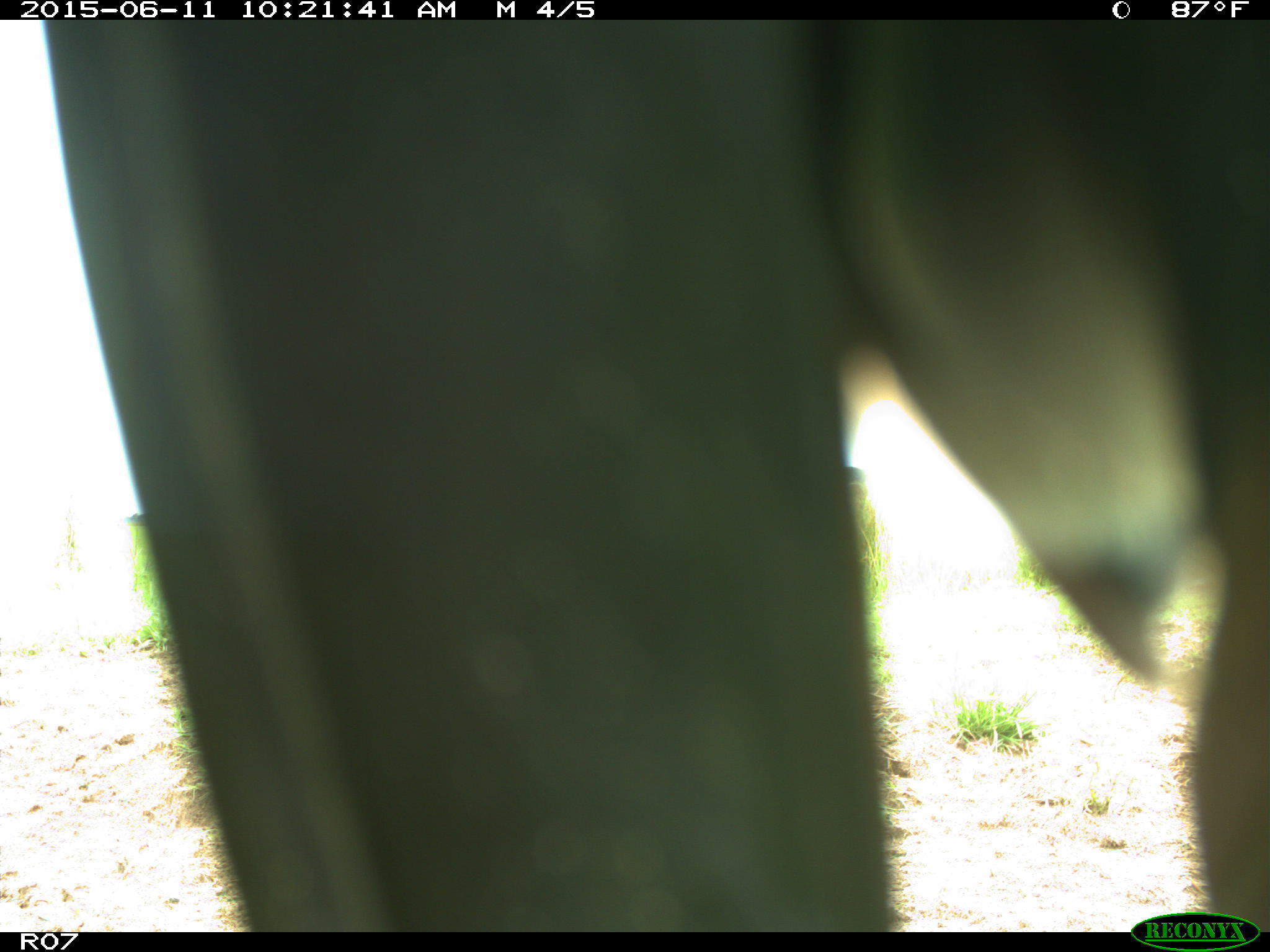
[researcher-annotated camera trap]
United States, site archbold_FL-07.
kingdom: Animalia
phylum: Chordata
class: Mammalia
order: Artiodactyla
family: Bovidae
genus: Bos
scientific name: Bos taurus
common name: domestic cow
Bos taurus (domestic cow).